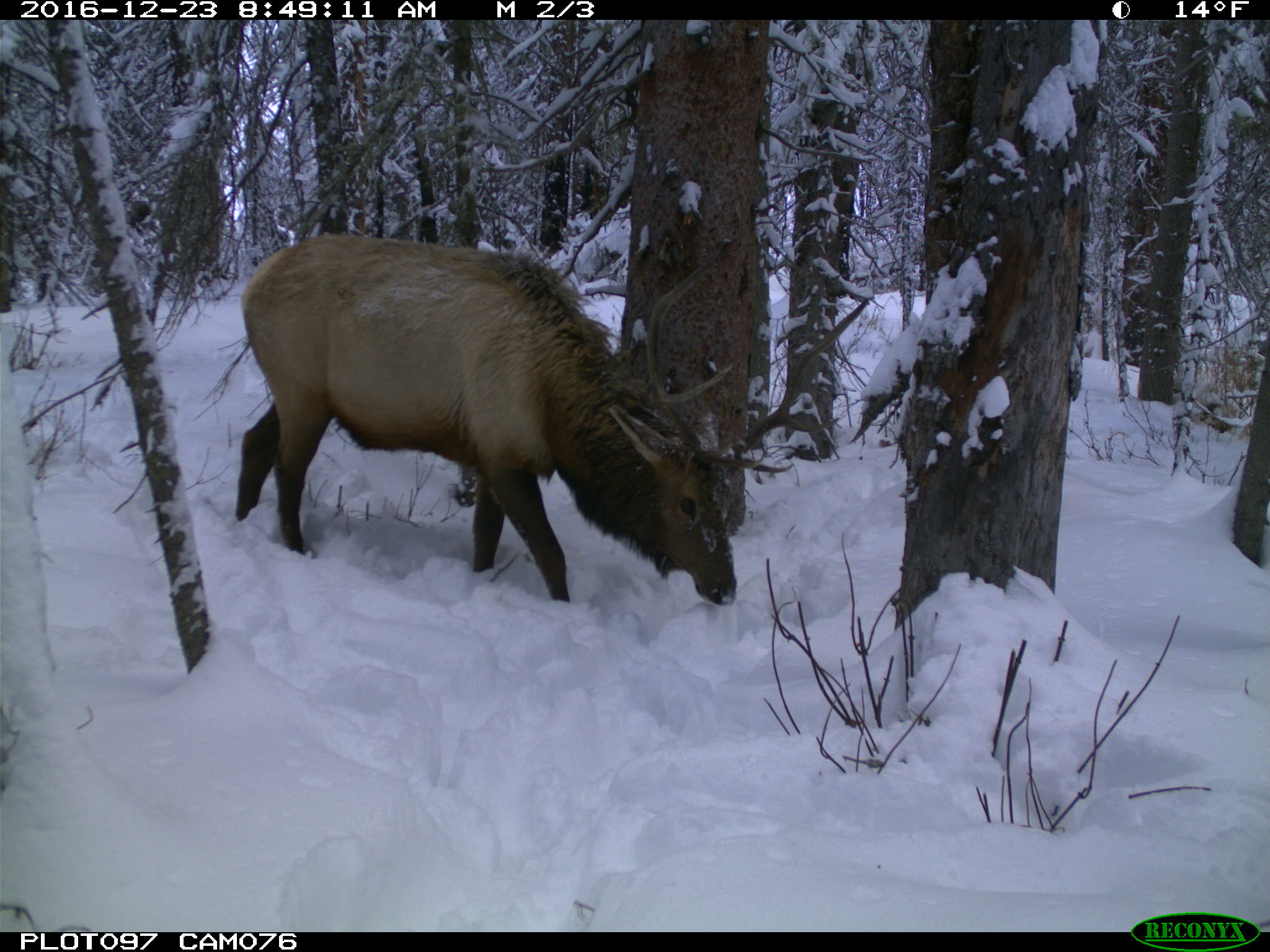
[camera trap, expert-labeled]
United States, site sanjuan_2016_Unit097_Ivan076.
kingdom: Animalia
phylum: Chordata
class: Mammalia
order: Artiodactyla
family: Cervidae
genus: Cervus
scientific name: Cervus elaphus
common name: red deer